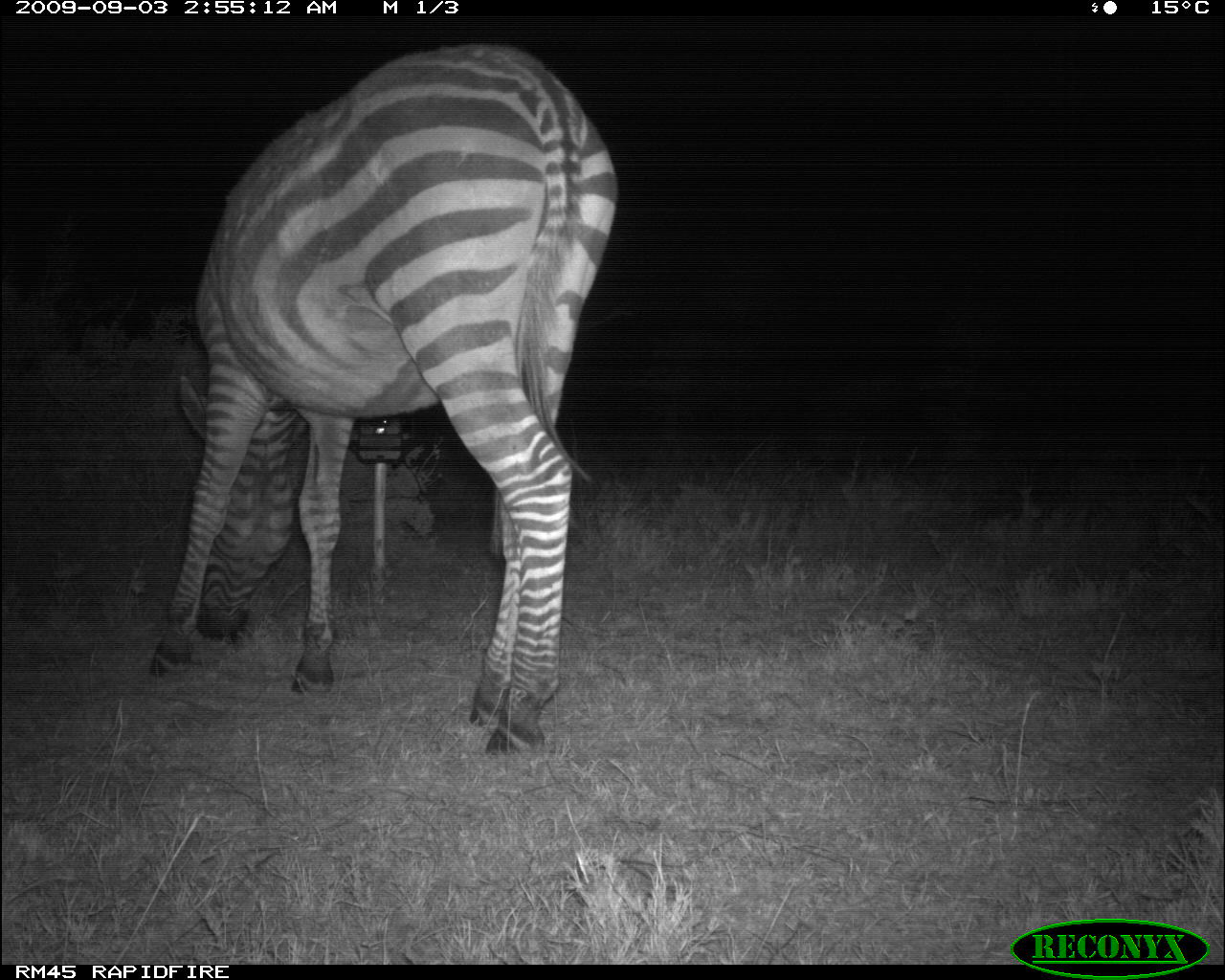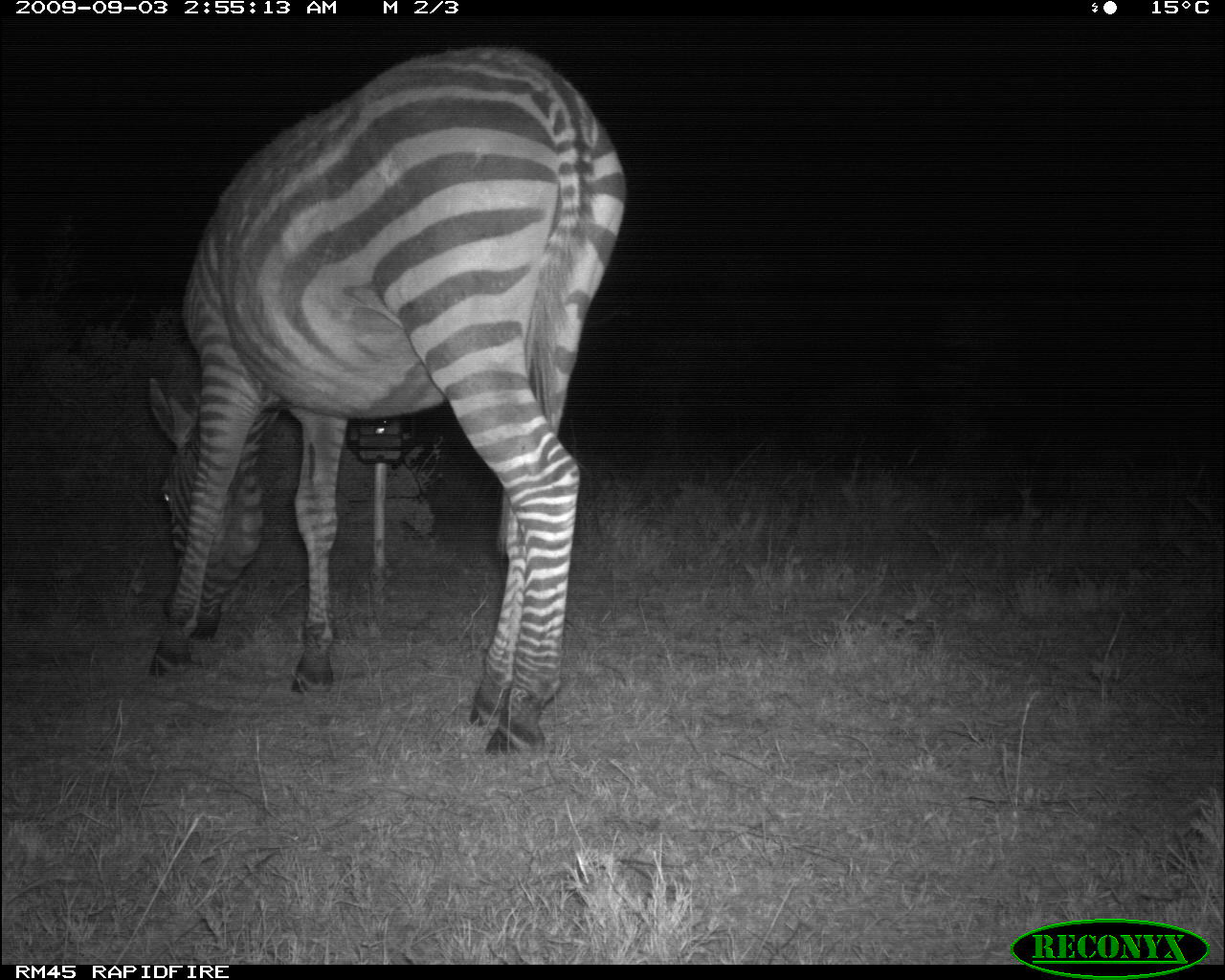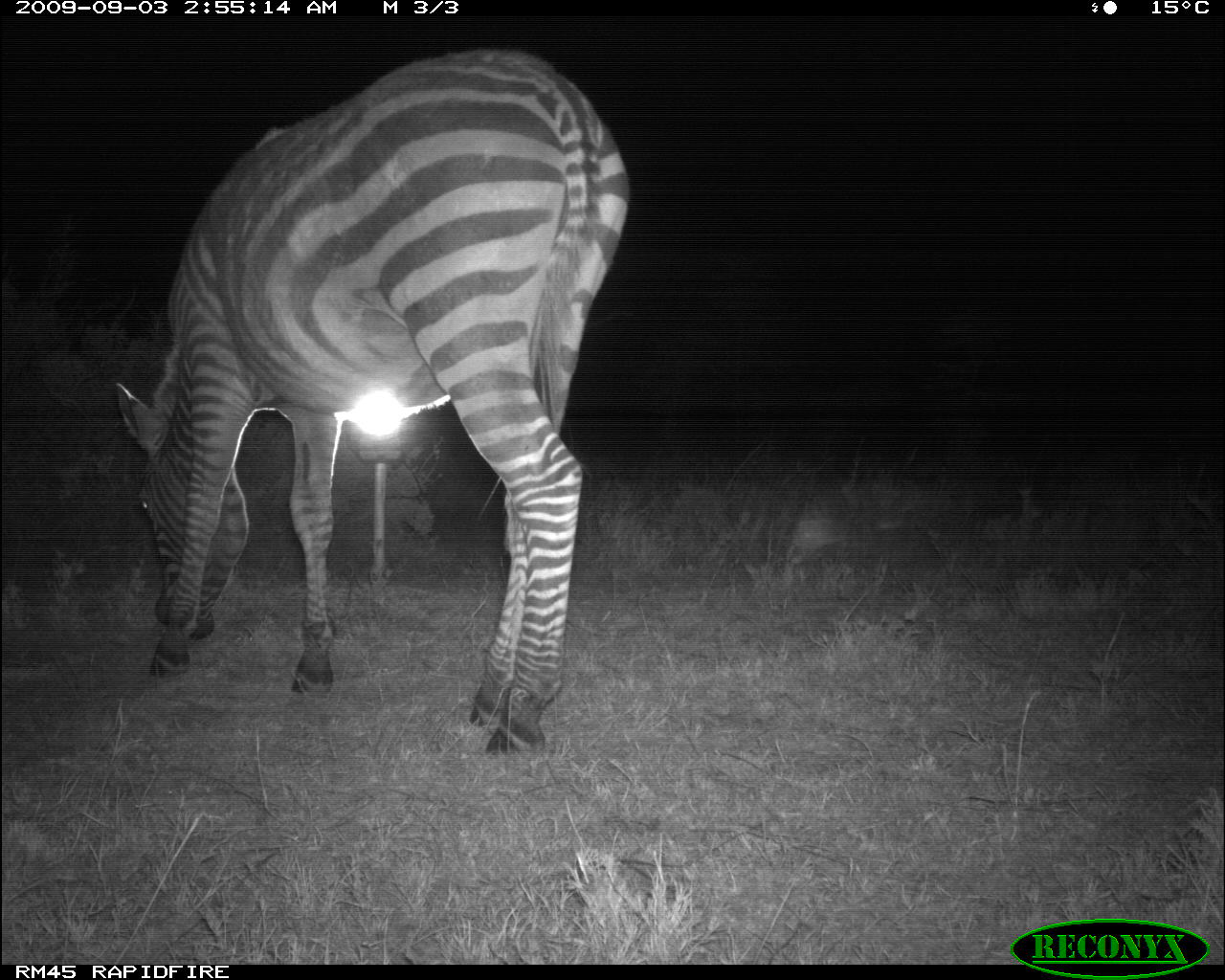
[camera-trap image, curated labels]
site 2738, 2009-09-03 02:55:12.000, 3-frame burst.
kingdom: Animalia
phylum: Chordata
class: Mammalia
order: Perissodactyla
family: Equidae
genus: Equus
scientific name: Equus quagga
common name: plains zebra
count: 1